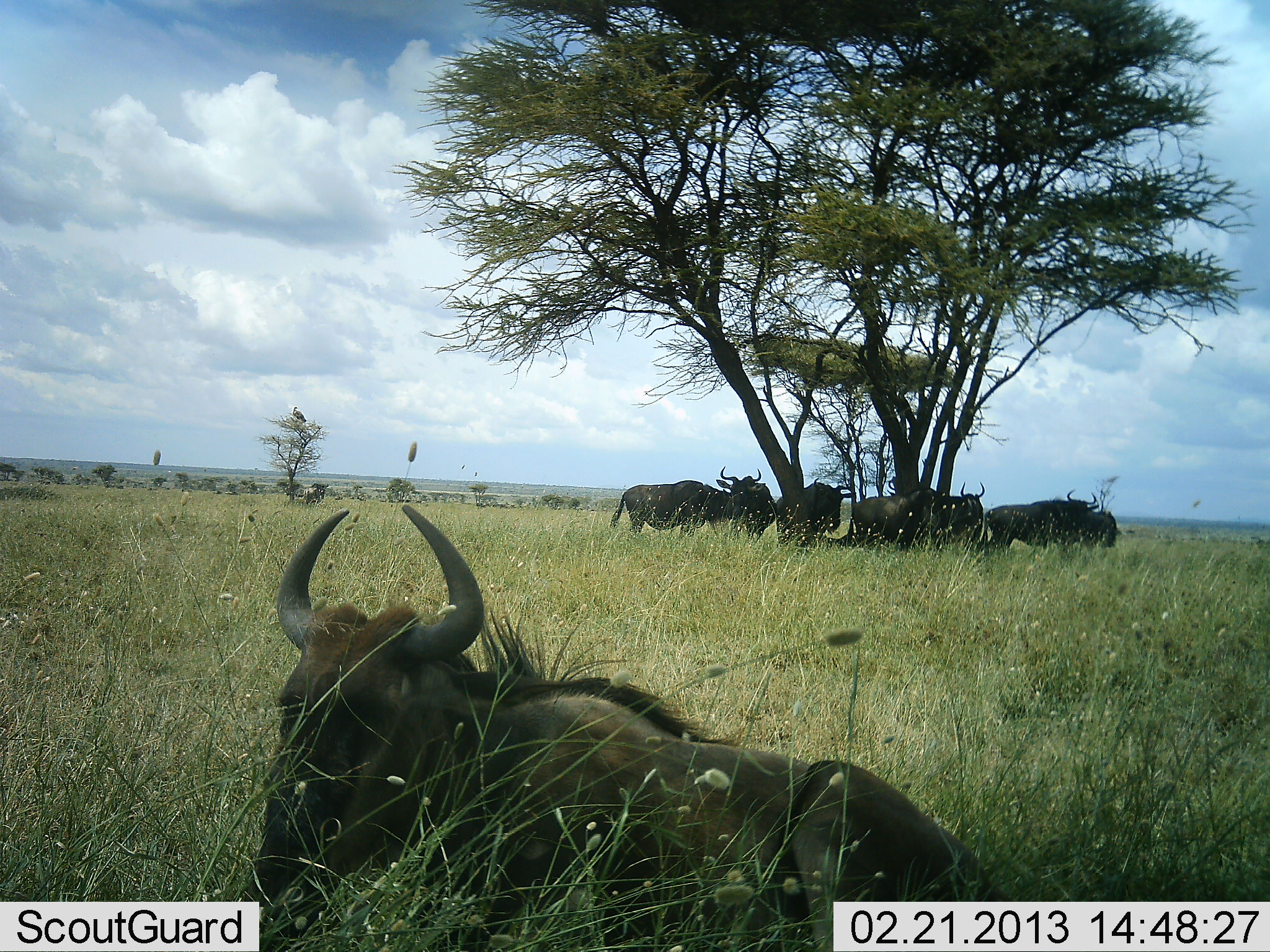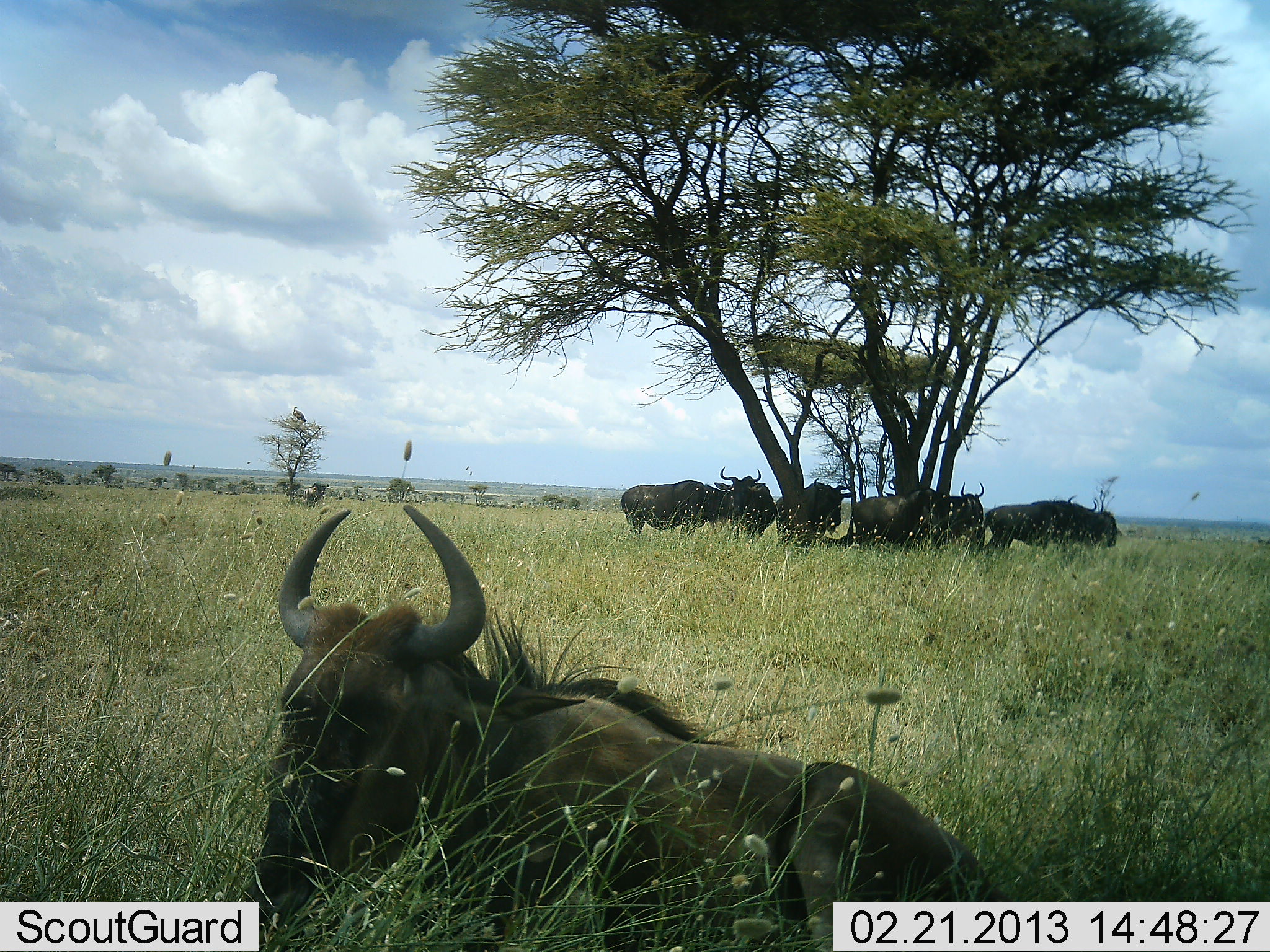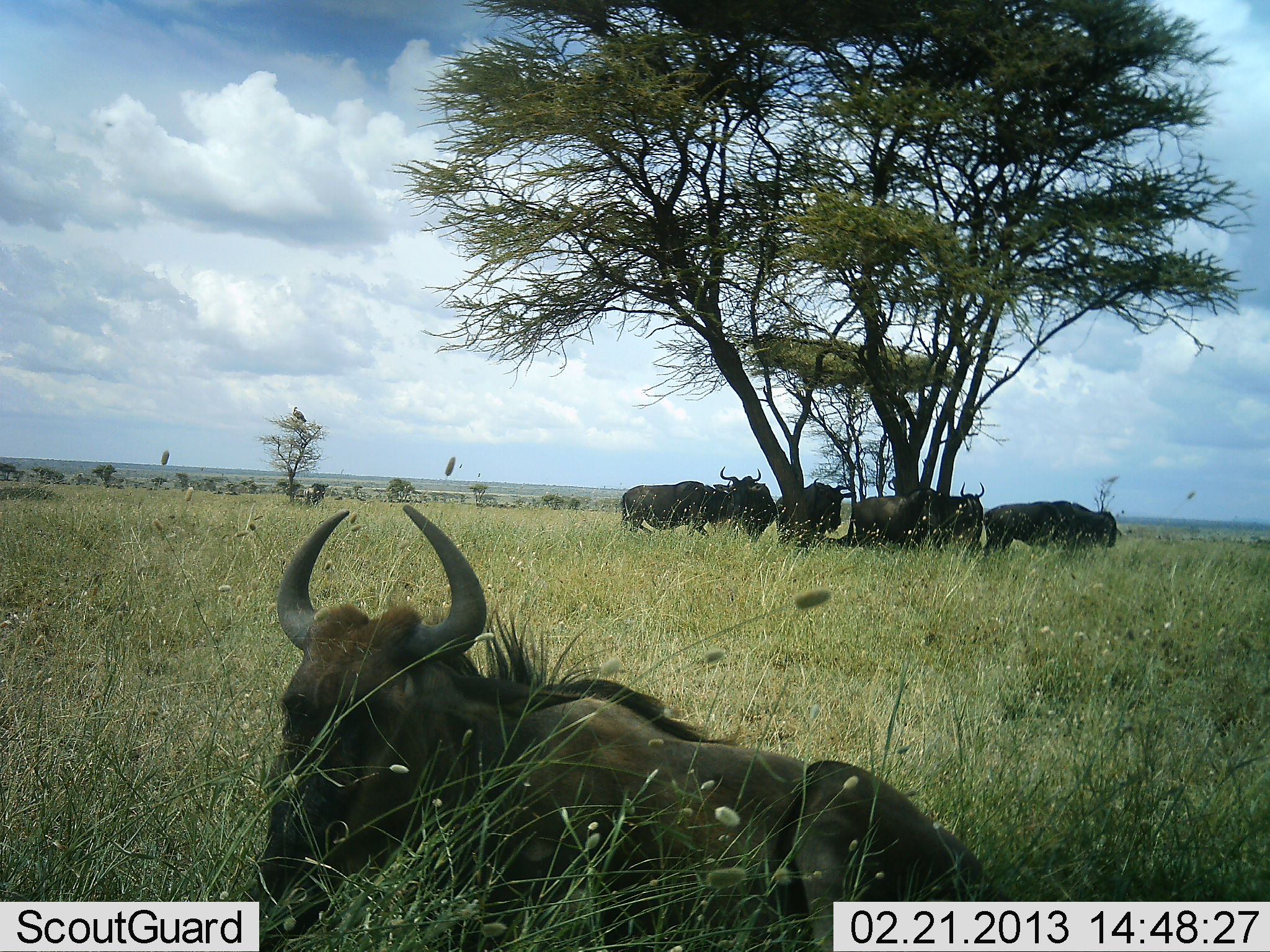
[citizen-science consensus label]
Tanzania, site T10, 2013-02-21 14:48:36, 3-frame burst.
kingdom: Animalia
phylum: Chordata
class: Mammalia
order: Artiodactyla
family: Bovidae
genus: Connochaetes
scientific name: Connochaetes taurinus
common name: blue wildebeest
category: wildebeest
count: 7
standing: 59%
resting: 95%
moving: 0%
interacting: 5%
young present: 9%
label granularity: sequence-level